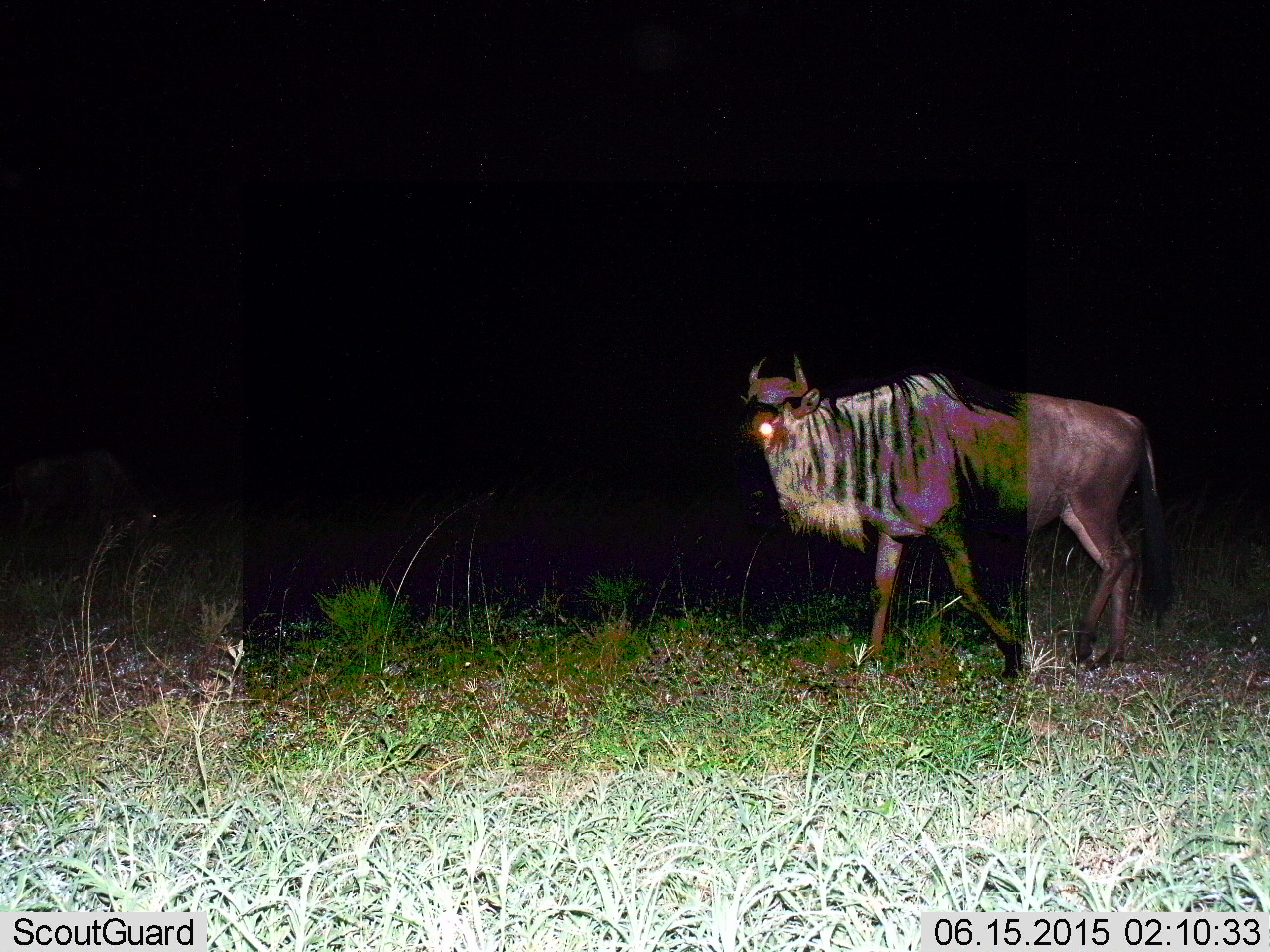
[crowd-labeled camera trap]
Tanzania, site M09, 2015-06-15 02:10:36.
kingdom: Animalia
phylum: Chordata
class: Mammalia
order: Artiodactyla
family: Bovidae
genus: Connochaetes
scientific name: Connochaetes taurinus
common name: blue wildebeest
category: wildebeest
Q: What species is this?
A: Wildebeest (blue wildebeest) (Connochaetes taurinus).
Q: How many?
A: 1.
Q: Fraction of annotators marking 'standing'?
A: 30%.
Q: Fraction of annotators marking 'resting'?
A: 0%.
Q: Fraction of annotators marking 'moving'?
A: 80%.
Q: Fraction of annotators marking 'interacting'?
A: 0%.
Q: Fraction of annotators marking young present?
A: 0%.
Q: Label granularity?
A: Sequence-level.